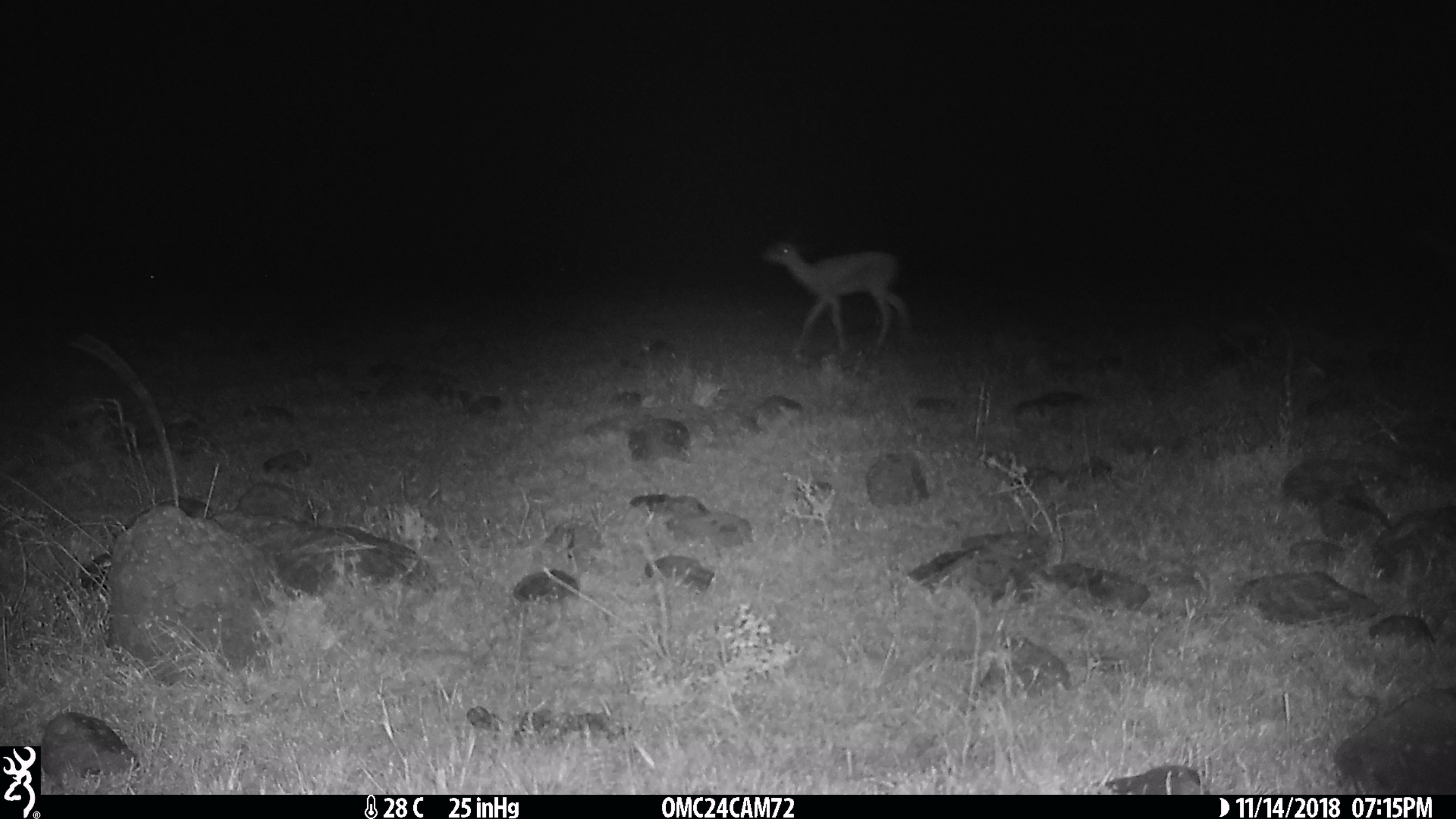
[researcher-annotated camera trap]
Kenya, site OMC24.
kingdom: Animalia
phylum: Chordata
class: Mammalia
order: Artiodactyla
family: Bovidae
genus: Eudorcas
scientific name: Eudorcas thomsonii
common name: thomon's gazelle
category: gazelle thomsons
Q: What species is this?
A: Gazelle thomsons (thomon's gazelle) (Eudorcas thomsonii).